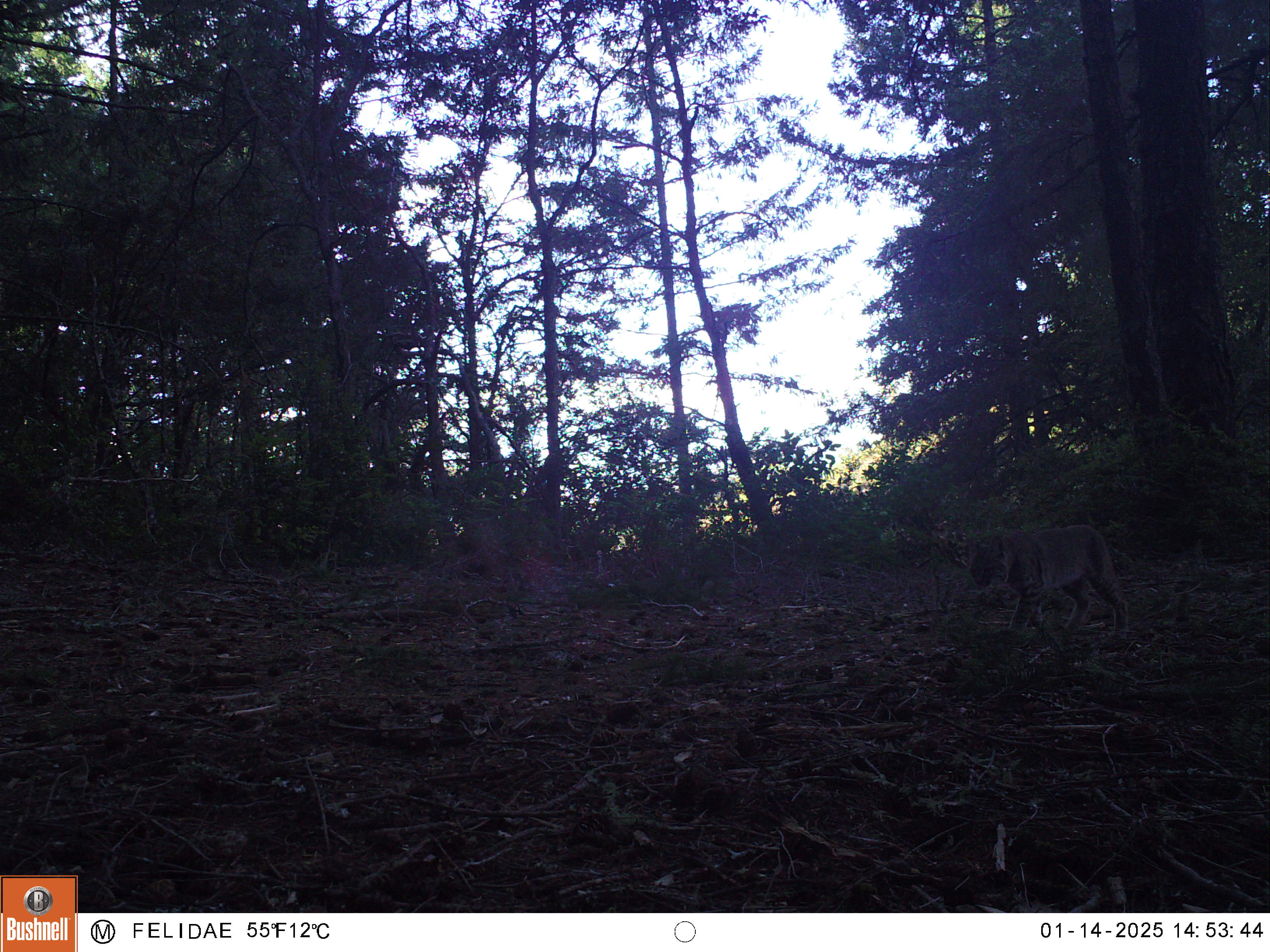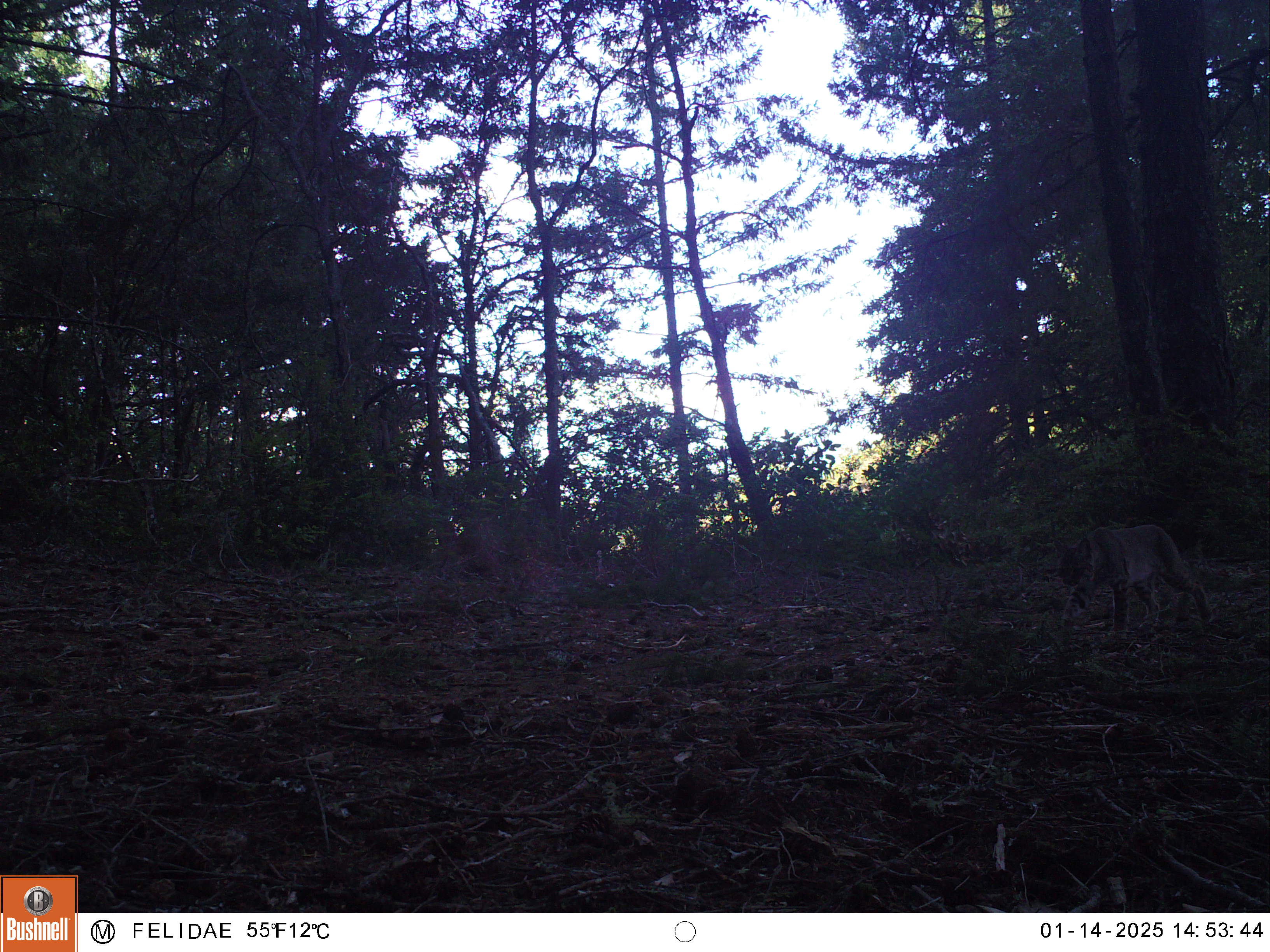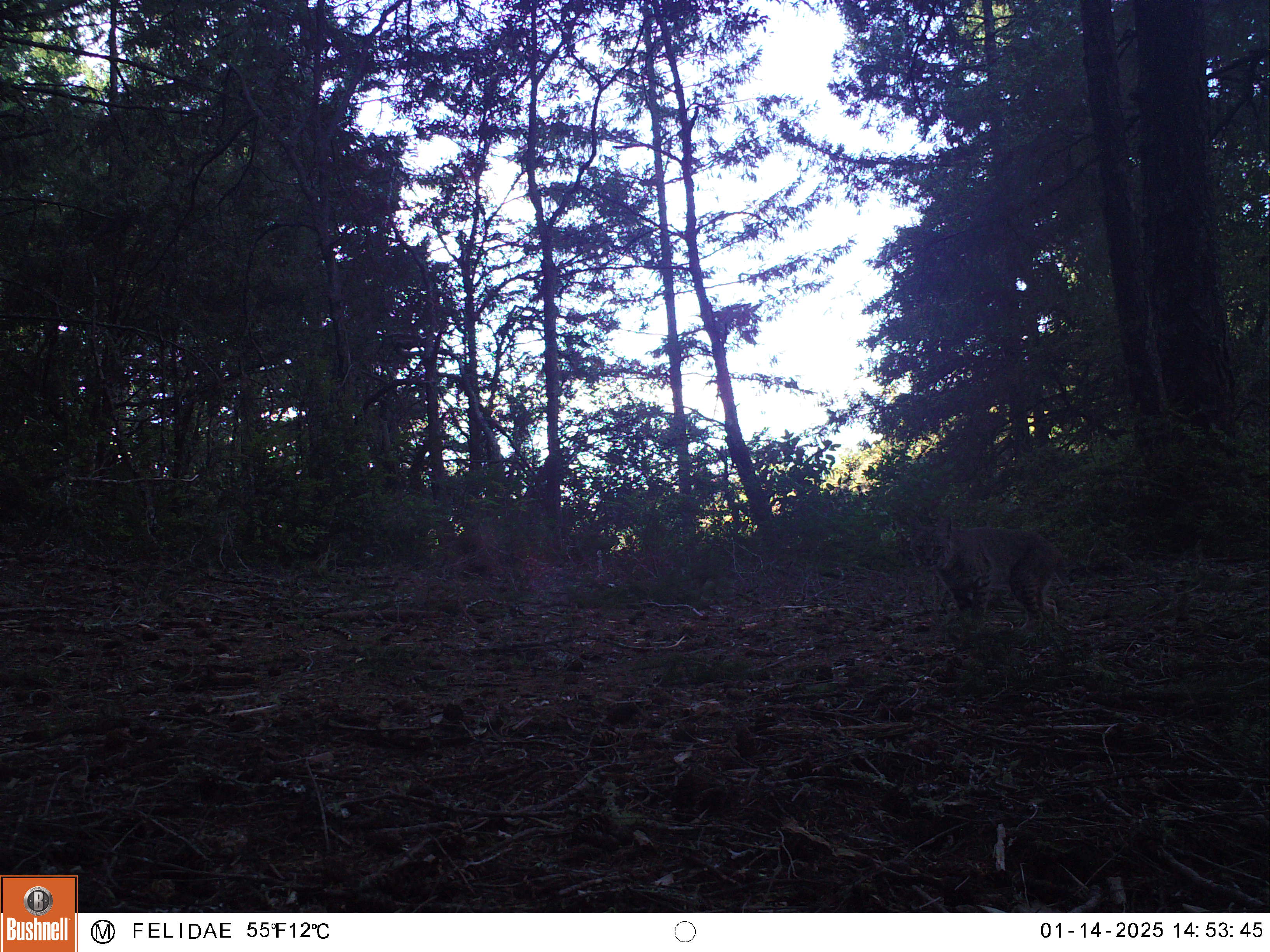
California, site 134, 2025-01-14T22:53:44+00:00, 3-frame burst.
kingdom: Animalia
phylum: Chordata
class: Mammalia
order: Carnivora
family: Felidae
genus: Lynx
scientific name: Lynx rufus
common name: bobcat